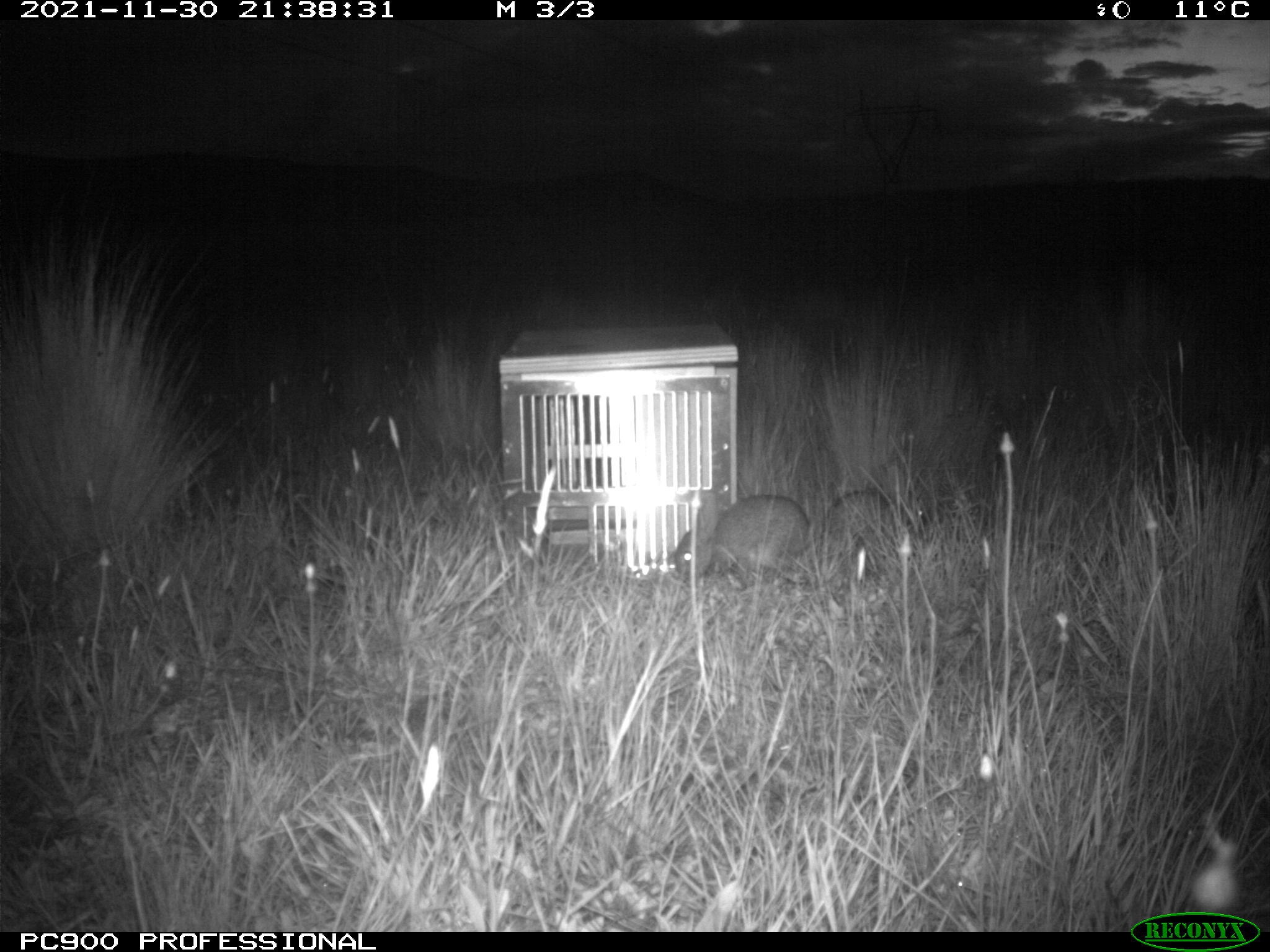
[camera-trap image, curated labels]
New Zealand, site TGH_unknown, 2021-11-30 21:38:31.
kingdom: Animalia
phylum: Chordata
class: Mammalia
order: Lagomorpha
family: Leporidae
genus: Oryctolagus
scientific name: Oryctolagus cuniculus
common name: european rabbit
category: rabbit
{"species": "rabbit (european rabbit) (Oryctolagus cuniculus)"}